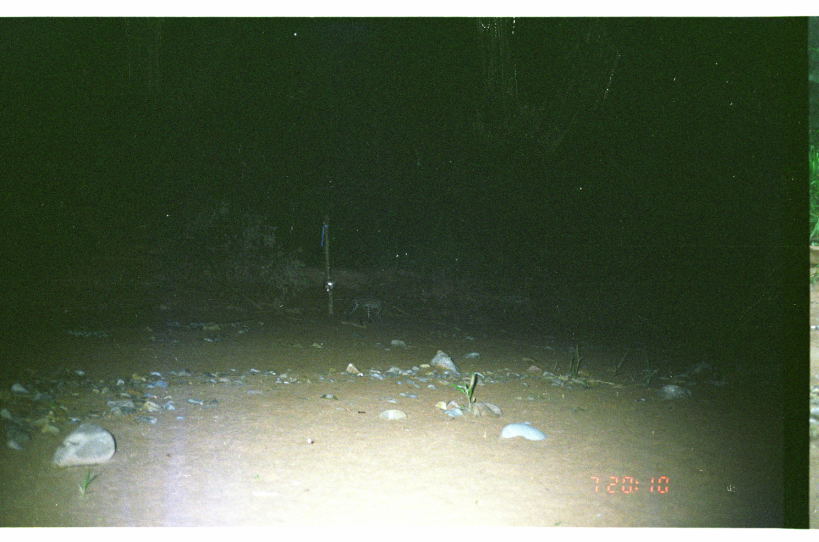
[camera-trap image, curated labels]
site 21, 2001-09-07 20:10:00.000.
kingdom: Animalia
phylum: Chordata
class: Mammalia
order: Carnivora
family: Felidae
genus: Leopardus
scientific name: Leopardus pardalis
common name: ocelot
Leopardus pardalis (ocelot).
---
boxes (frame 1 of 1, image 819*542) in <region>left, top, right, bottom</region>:
leopardus pardalis: <region>343, 293, 392, 324</region>